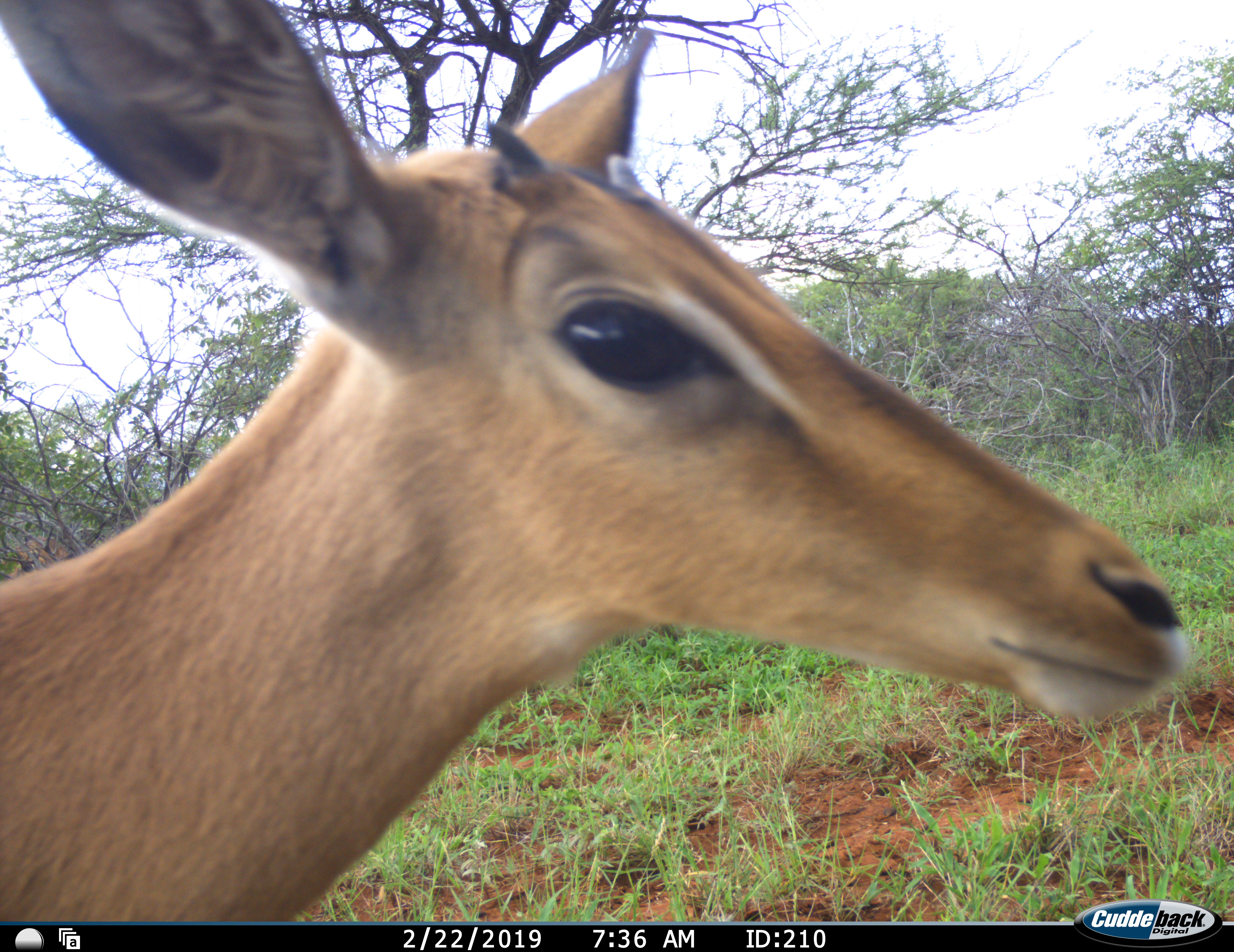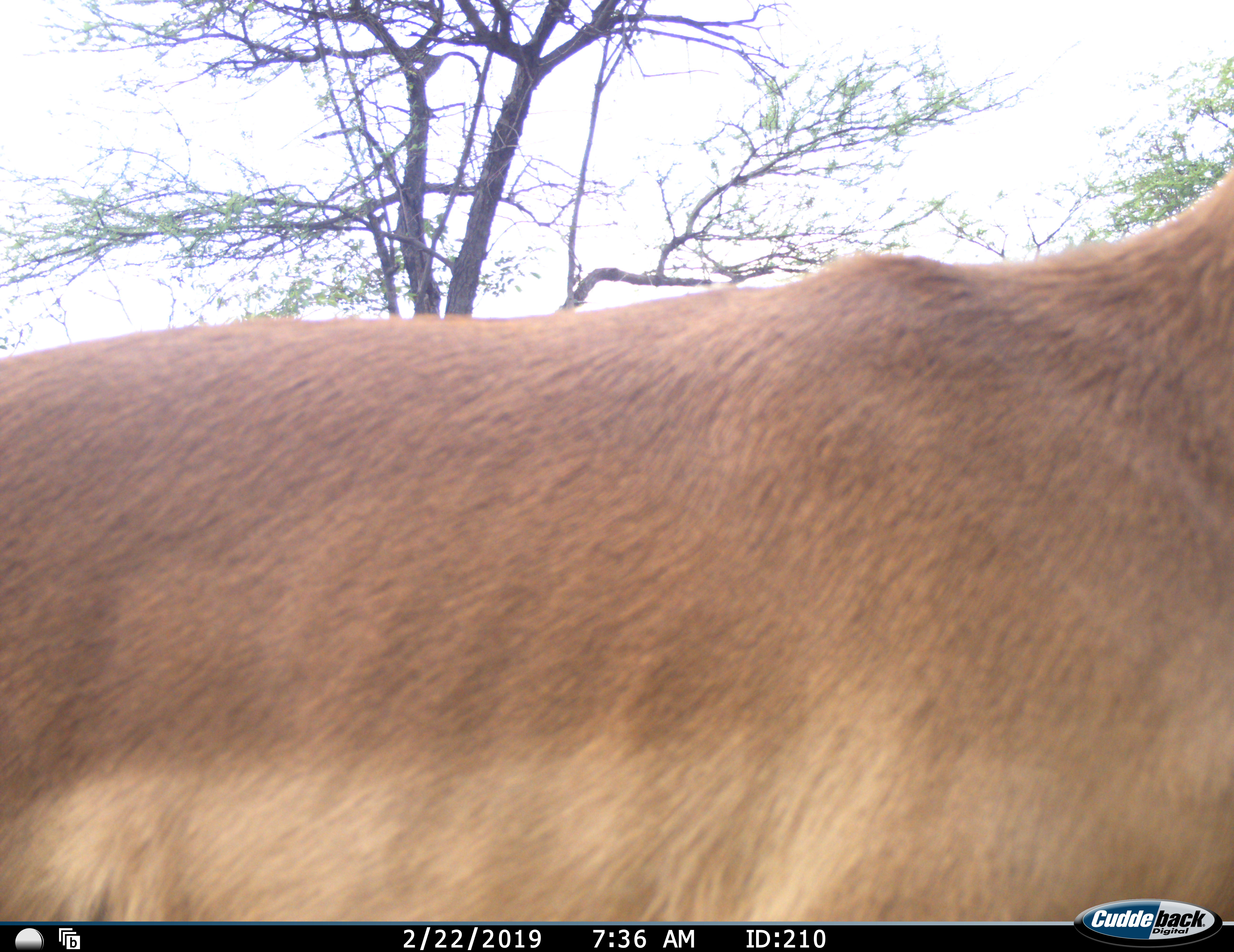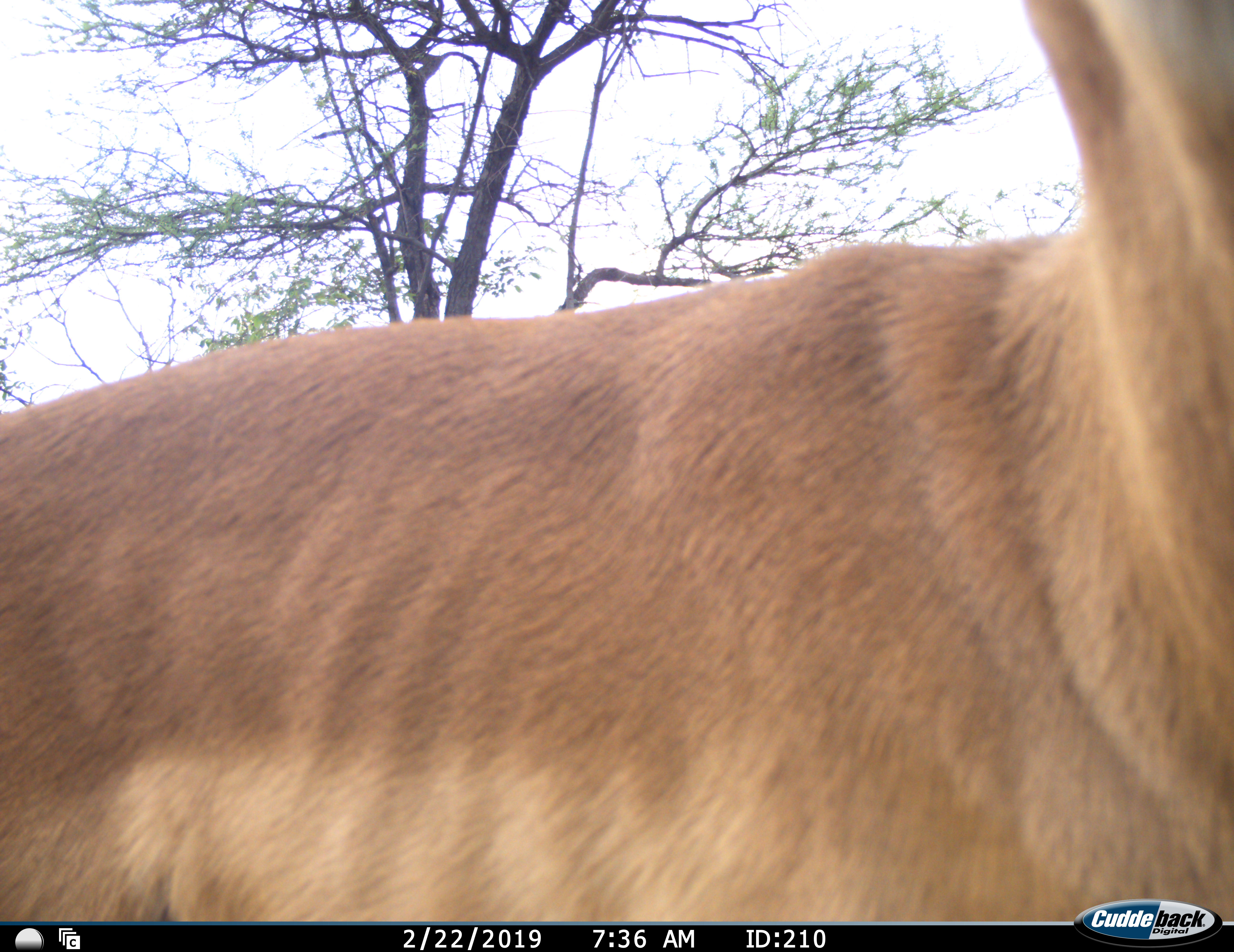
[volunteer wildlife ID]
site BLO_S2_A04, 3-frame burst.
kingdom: Animalia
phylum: Chordata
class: Mammalia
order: Artiodactyla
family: Bovidae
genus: Aepyceros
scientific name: Aepyceros melampus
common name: impala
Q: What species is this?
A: Impala (Aepyceros melampus).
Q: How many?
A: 1.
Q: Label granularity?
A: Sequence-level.